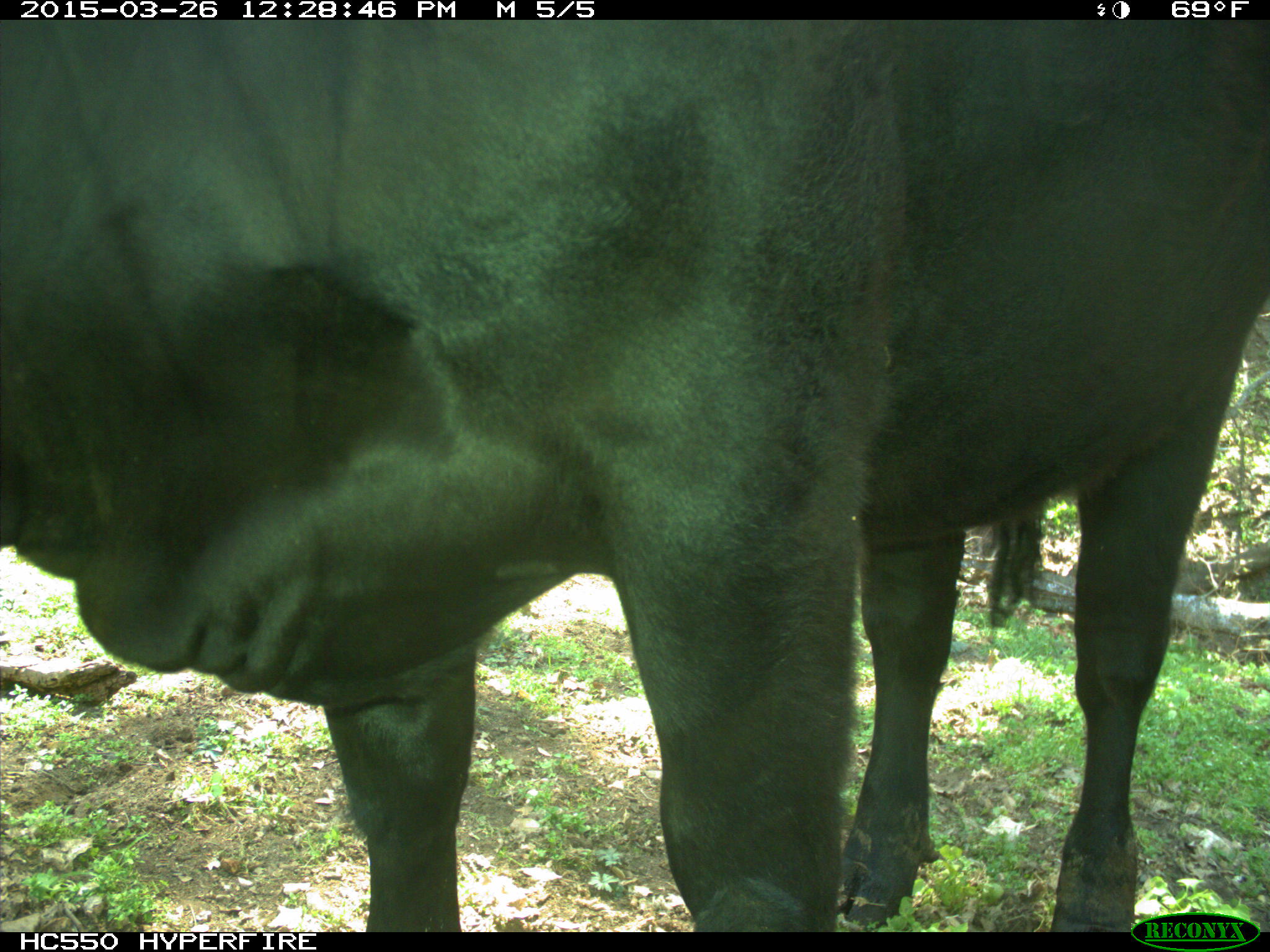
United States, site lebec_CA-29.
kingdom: Animalia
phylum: Chordata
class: Mammalia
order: Artiodactyla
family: Bovidae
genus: Bos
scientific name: Bos taurus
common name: domestic cow